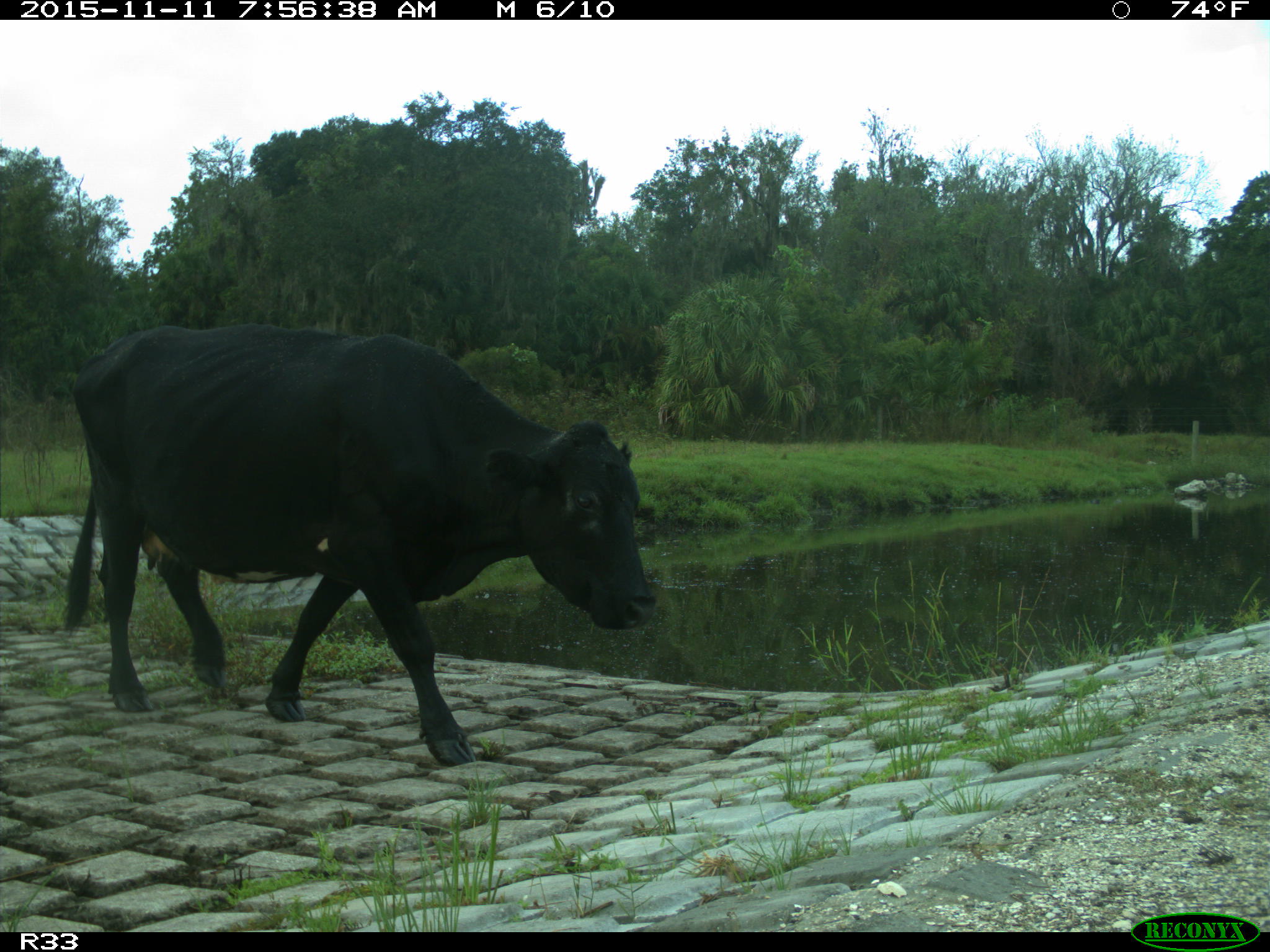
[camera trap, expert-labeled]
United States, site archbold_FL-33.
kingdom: Animalia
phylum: Chordata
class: Mammalia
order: Artiodactyla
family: Bovidae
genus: Bos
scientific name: Bos taurus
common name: domestic cow